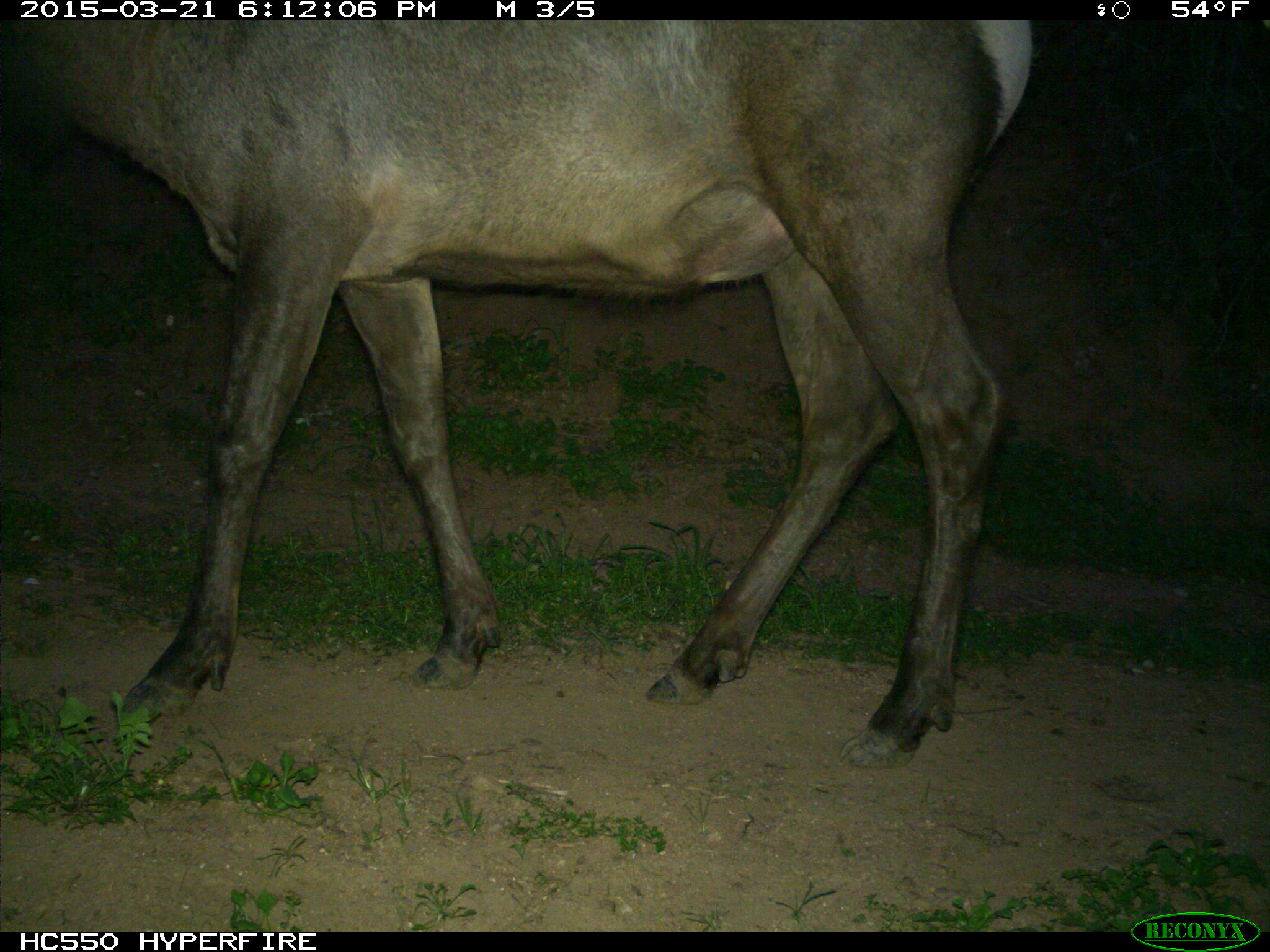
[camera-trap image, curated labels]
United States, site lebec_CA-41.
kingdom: Animalia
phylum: Chordata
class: Mammalia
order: Artiodactyla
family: Cervidae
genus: Cervus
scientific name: Cervus canadensis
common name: elk